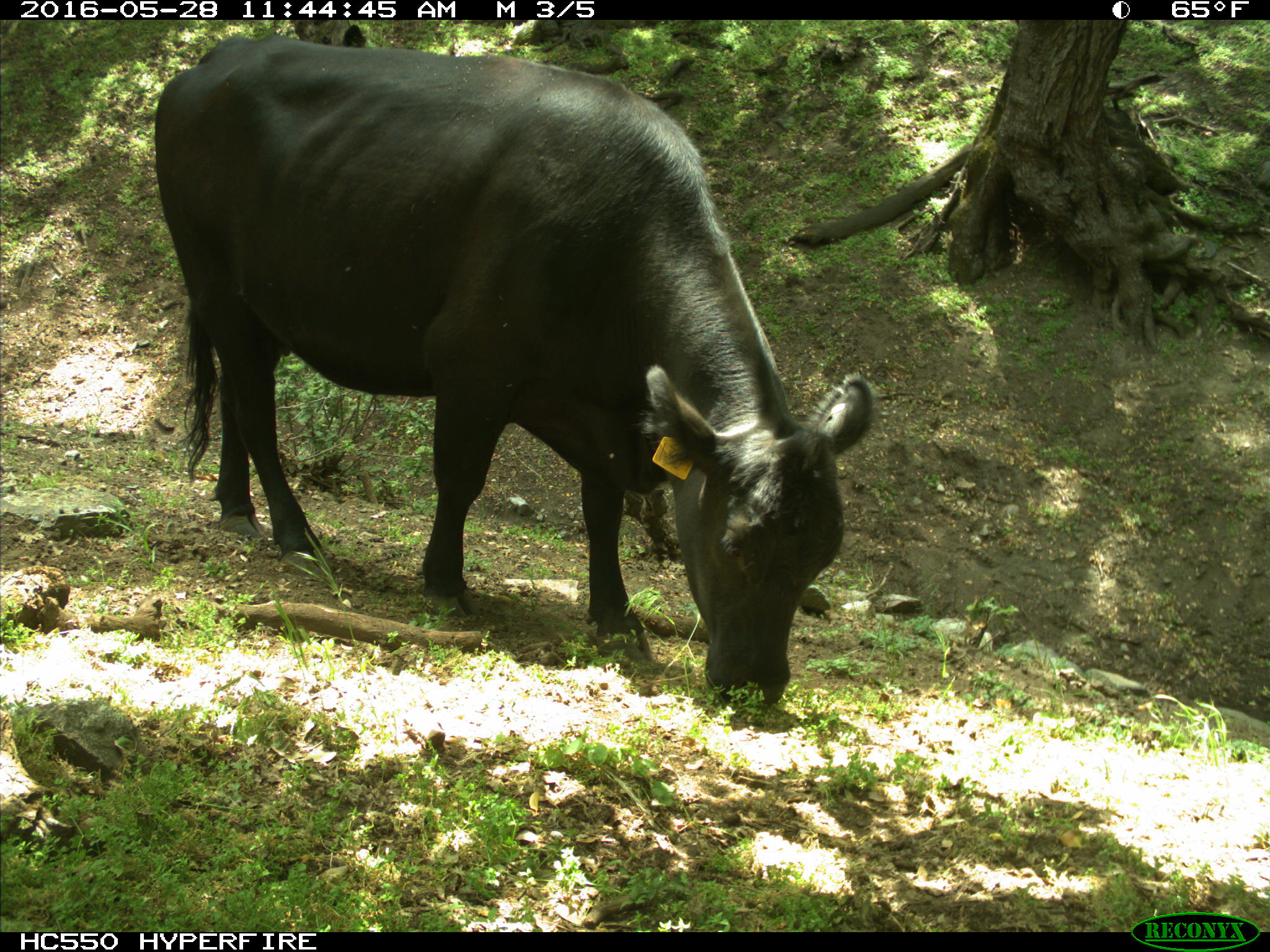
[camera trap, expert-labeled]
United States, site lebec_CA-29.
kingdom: Animalia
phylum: Chordata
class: Mammalia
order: Artiodactyla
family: Bovidae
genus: Bos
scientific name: Bos taurus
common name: domestic cow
Bos taurus (domestic cow).